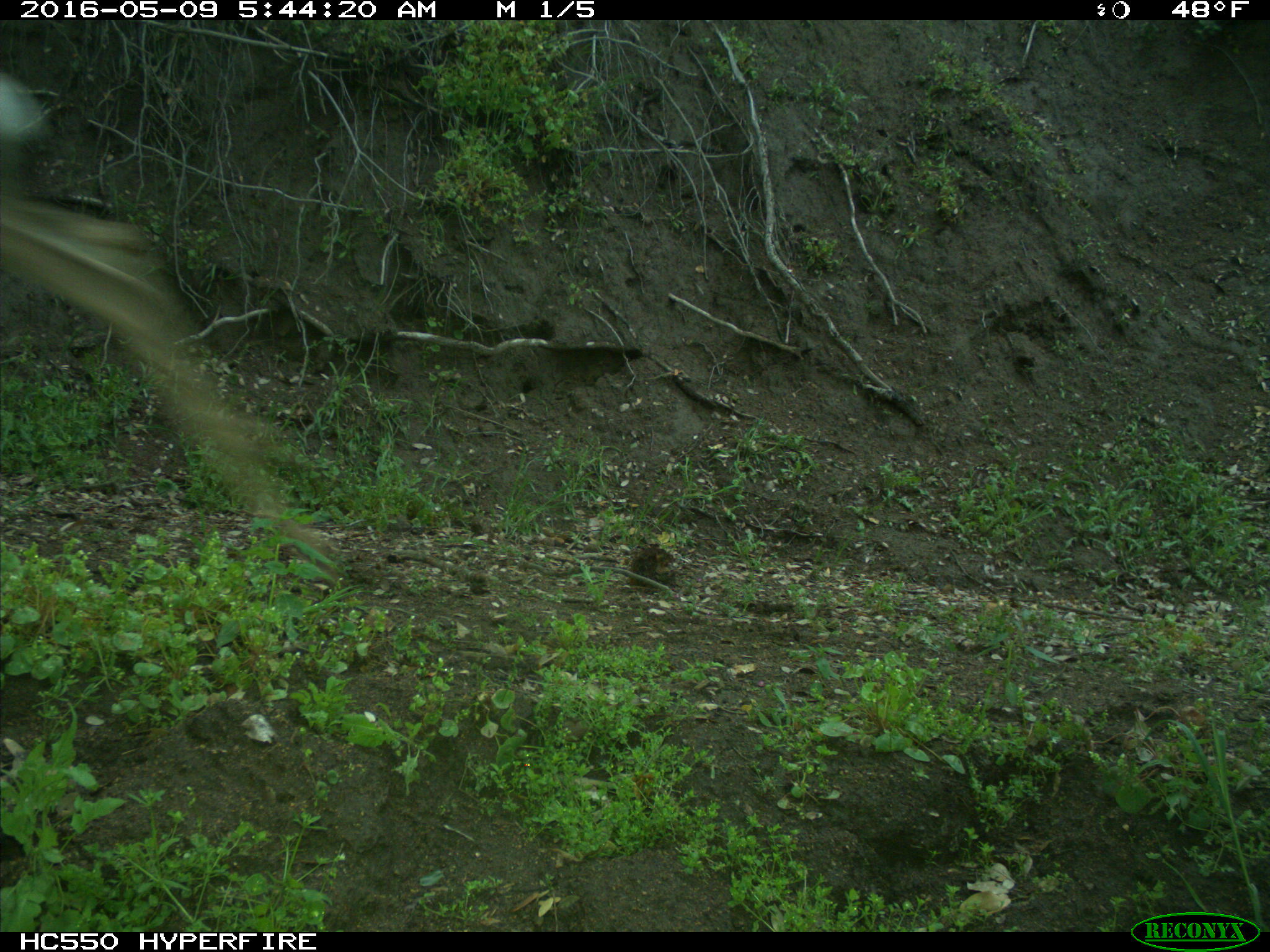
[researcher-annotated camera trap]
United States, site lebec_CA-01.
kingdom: Animalia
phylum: Chordata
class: Mammalia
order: Artiodactyla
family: Cervidae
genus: Odocoileus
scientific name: Odocoileus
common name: deer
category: unidentified deer